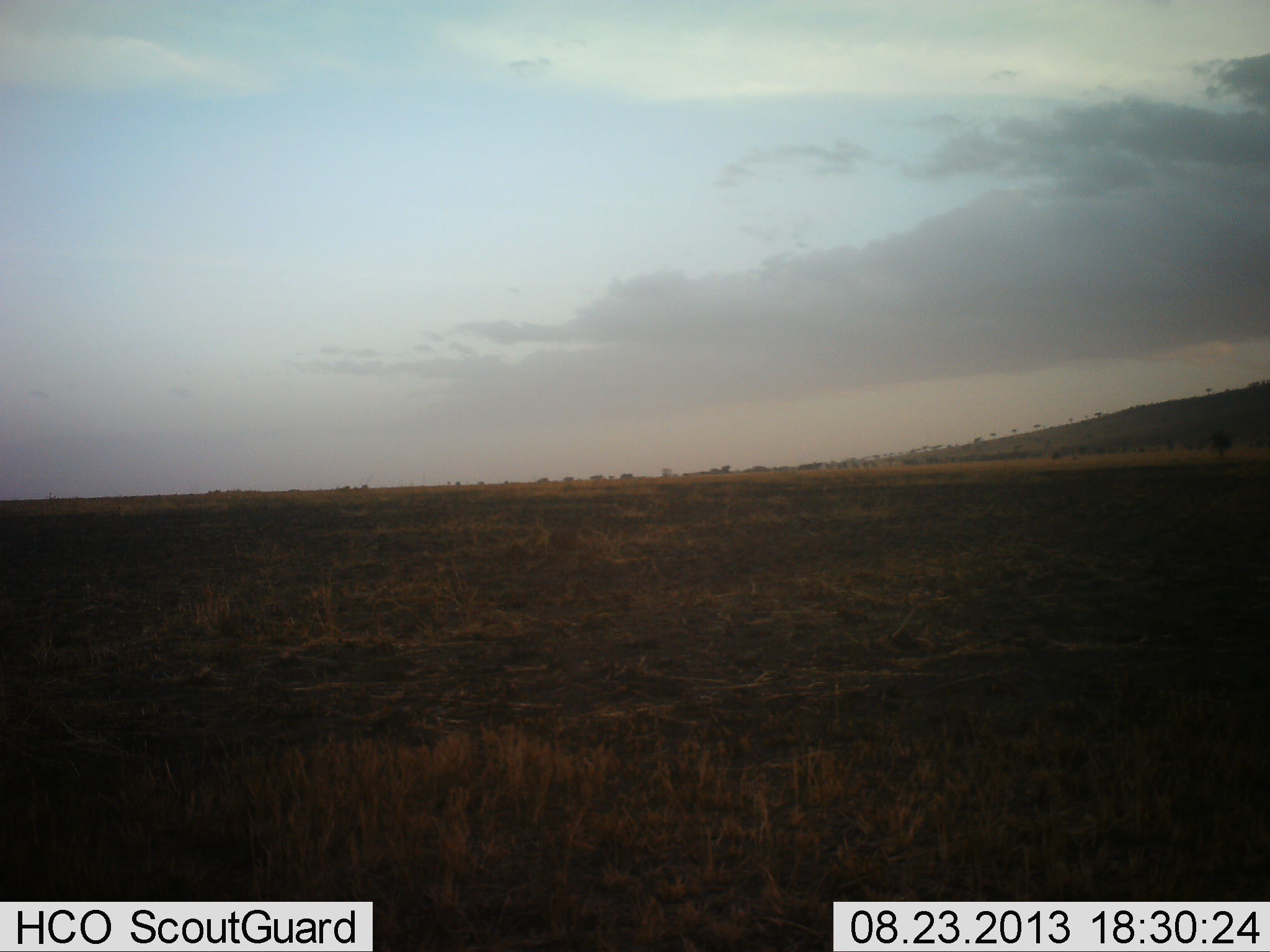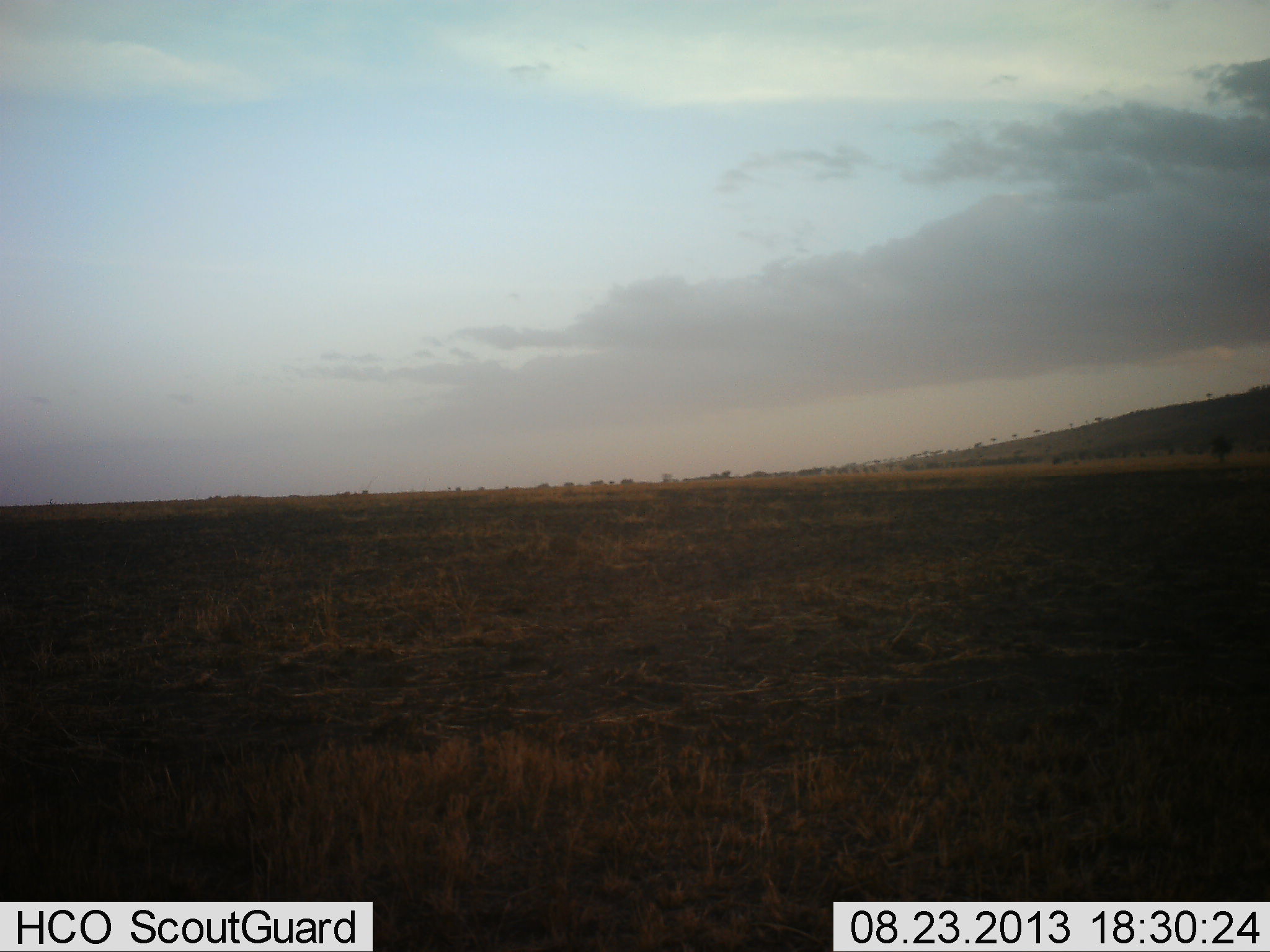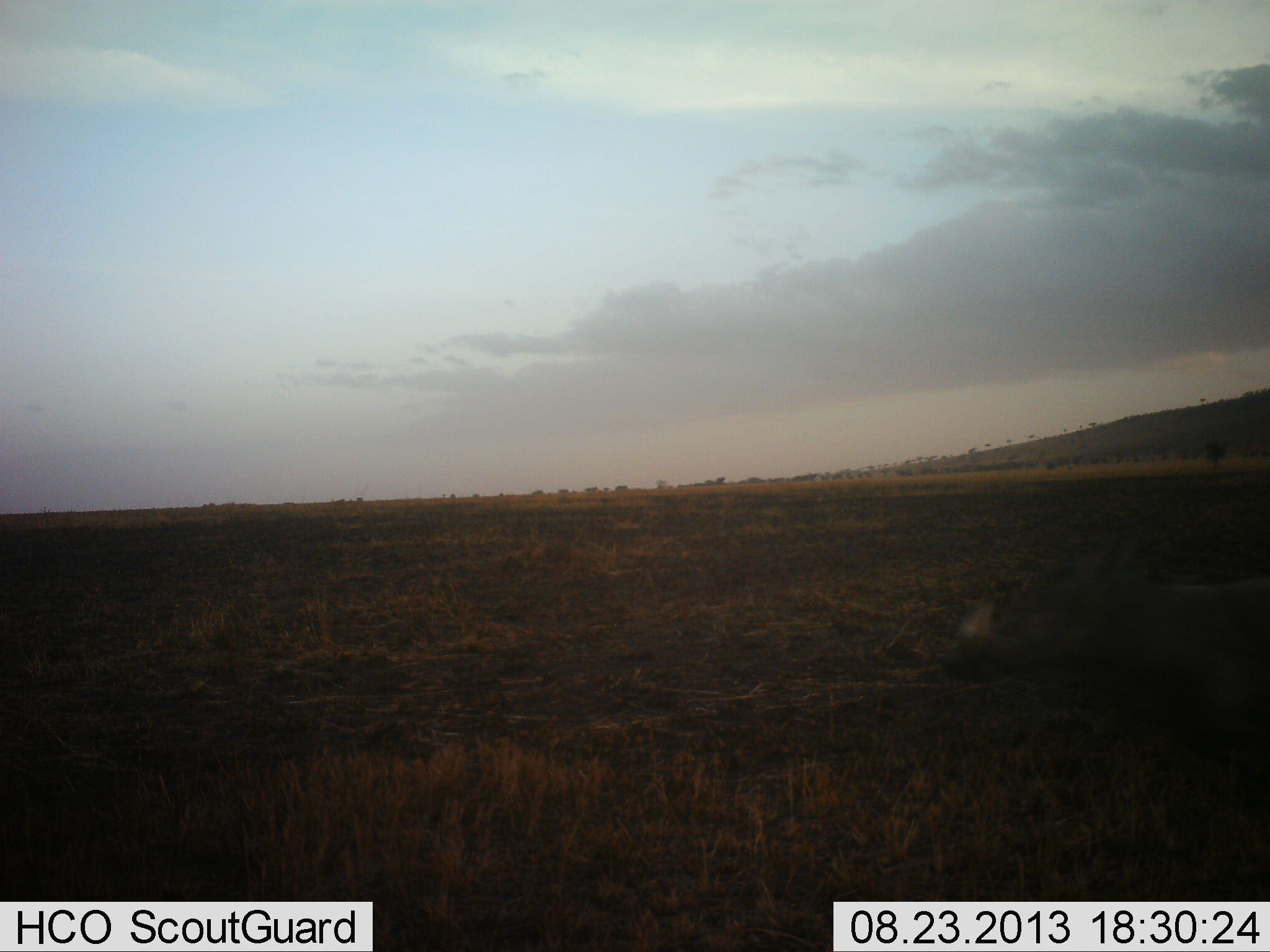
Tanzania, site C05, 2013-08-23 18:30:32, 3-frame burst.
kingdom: Animalia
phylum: Chordata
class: Mammalia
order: Carnivora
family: Hyaenidae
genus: Crocuta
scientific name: Crocuta crocuta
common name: spotted hyena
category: hyenaspotted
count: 1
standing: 0%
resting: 0%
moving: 100%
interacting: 0%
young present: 0%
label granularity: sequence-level